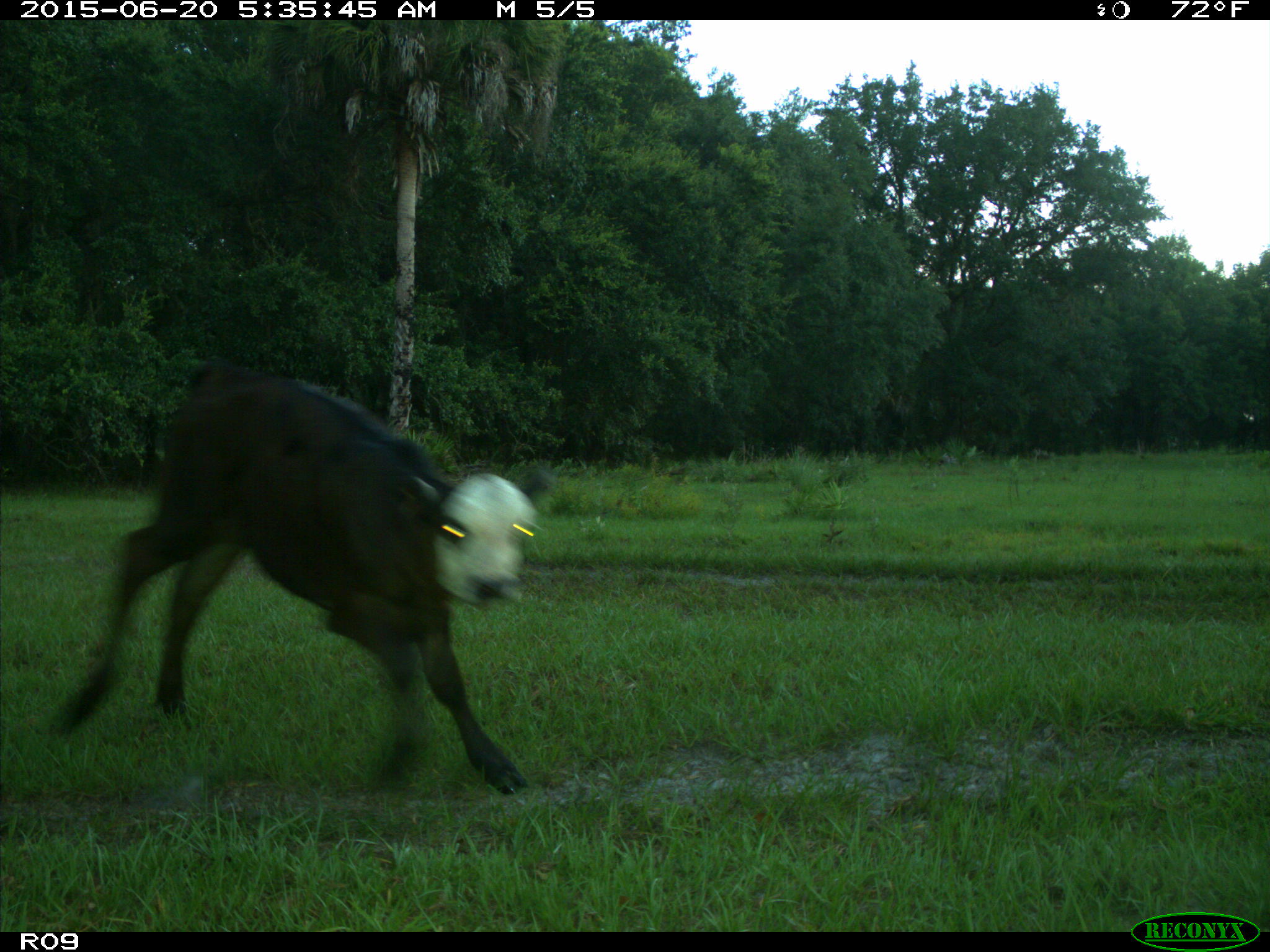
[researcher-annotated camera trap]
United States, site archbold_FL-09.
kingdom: Animalia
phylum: Chordata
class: Mammalia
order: Artiodactyla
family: Bovidae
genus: Bos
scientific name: Bos taurus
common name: domestic cow